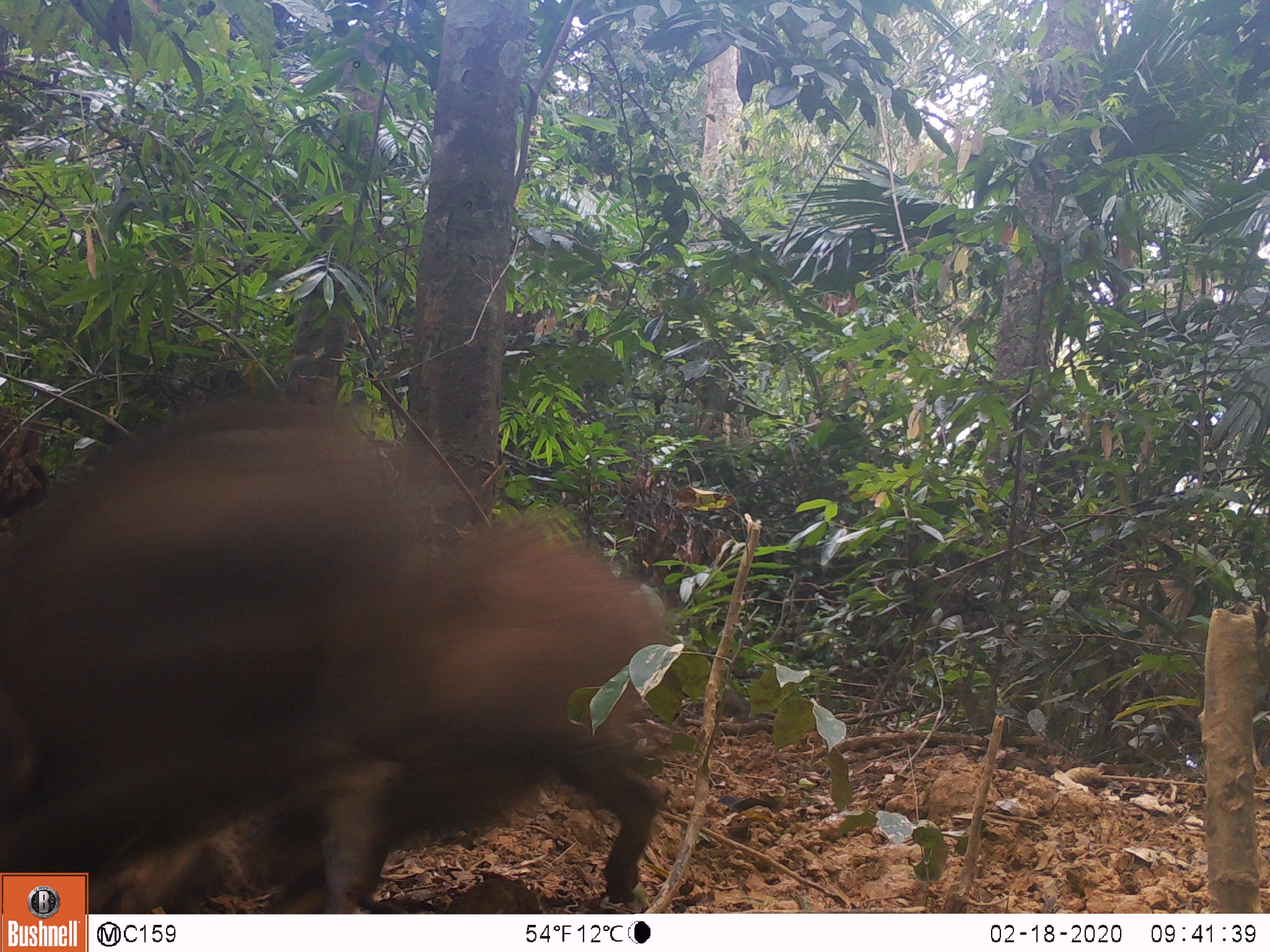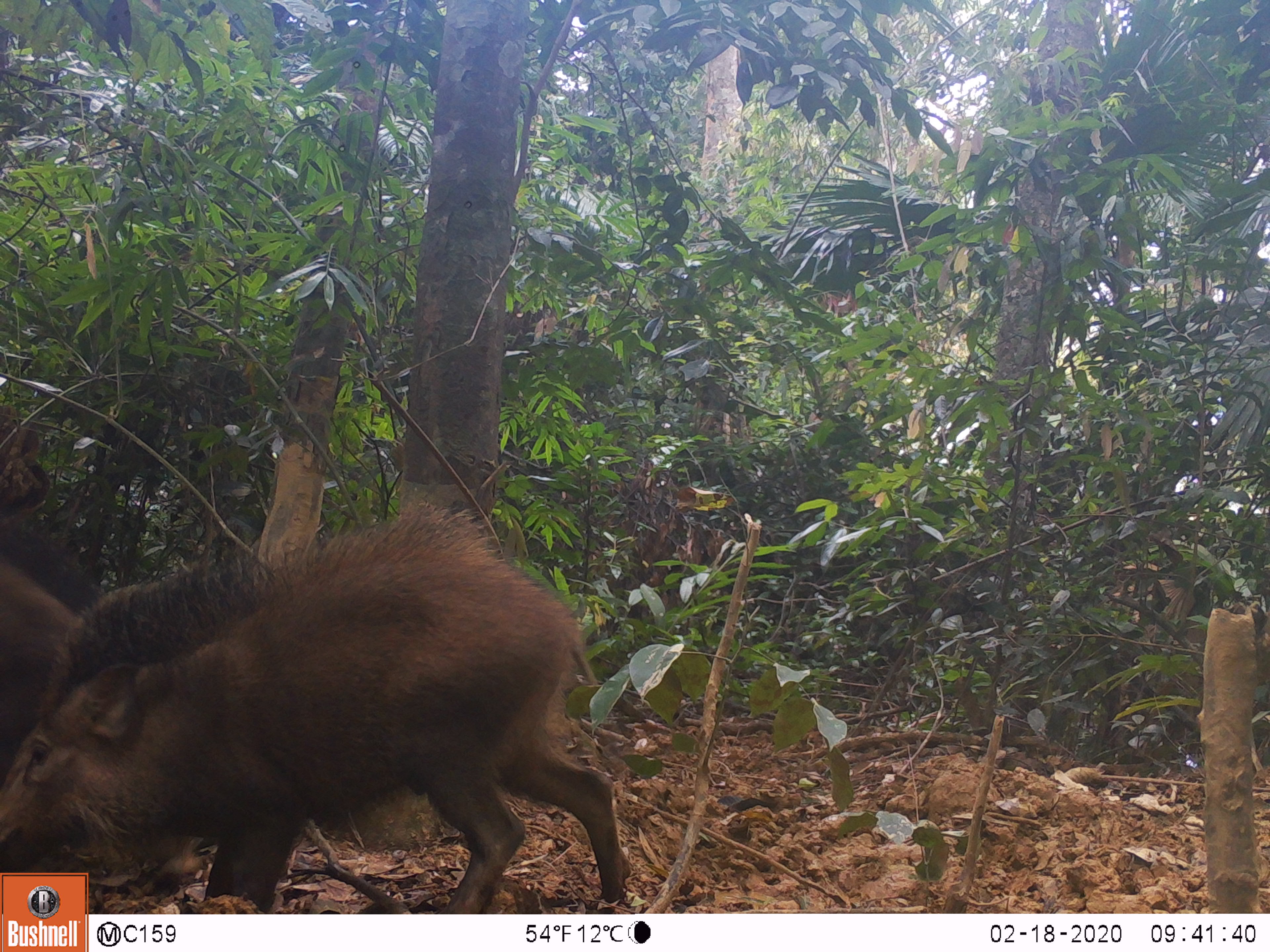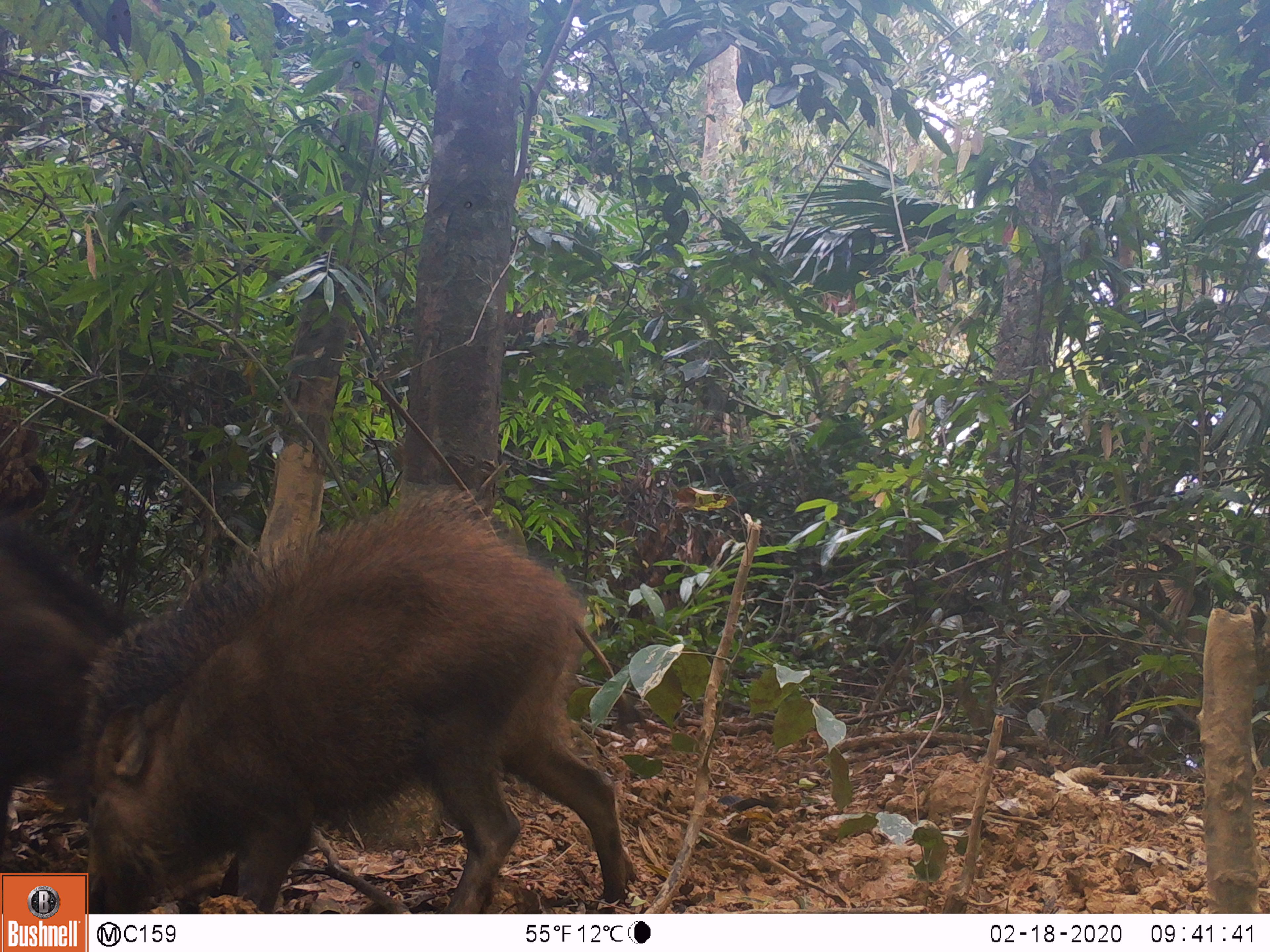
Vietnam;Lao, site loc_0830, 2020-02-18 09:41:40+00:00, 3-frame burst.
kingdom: Animalia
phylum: Chordata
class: Mammalia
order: Artiodactyla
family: Suidae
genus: Sus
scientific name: Sus scrofa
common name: eurasian wild pig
Eurasian wild pig (Sus scrofa). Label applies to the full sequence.